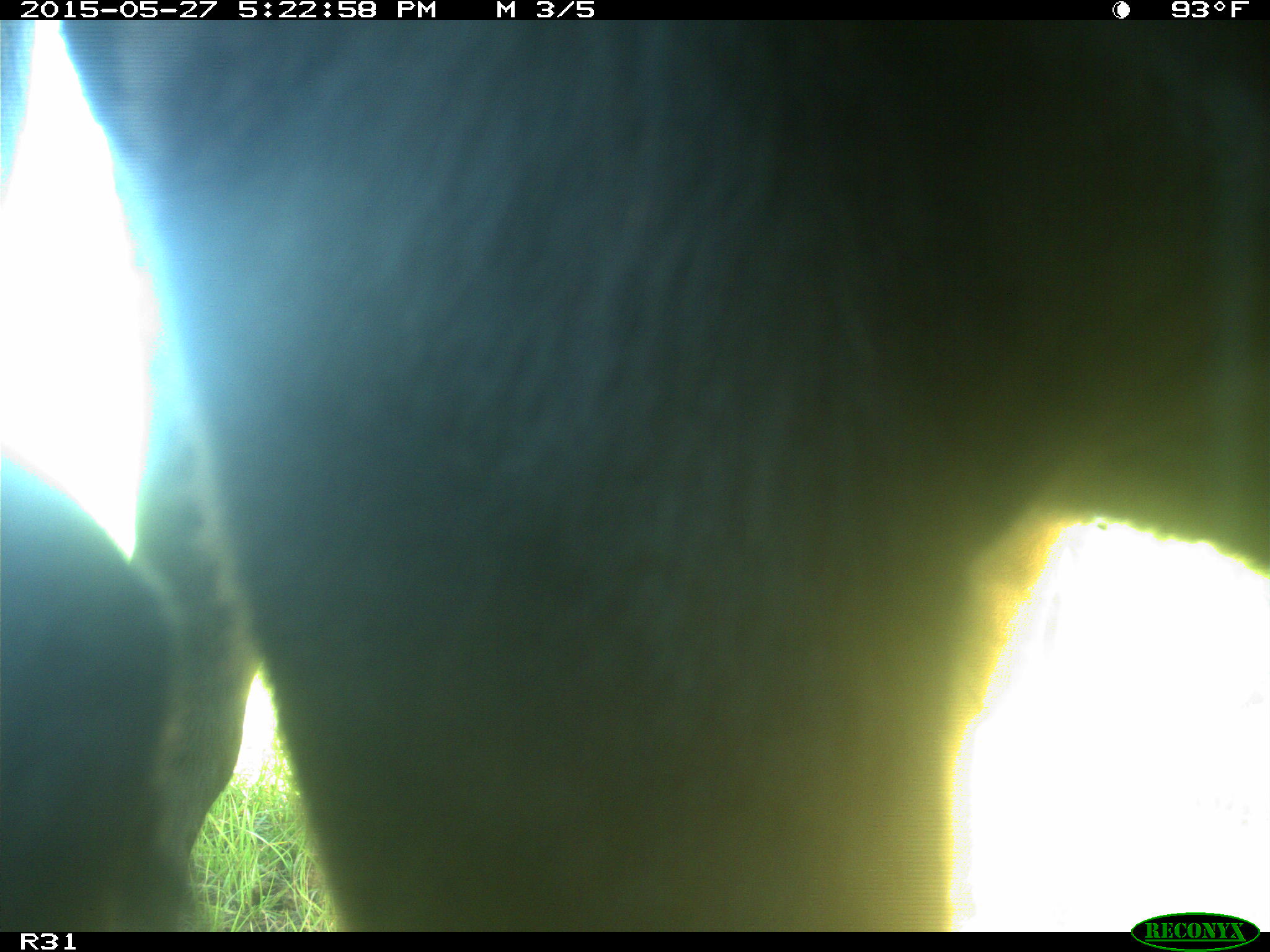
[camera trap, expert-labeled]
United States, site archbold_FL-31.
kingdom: Animalia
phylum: Chordata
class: Mammalia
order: Artiodactyla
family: Bovidae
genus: Bos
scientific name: Bos taurus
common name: domestic cow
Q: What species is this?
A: Bos taurus (domestic cow).